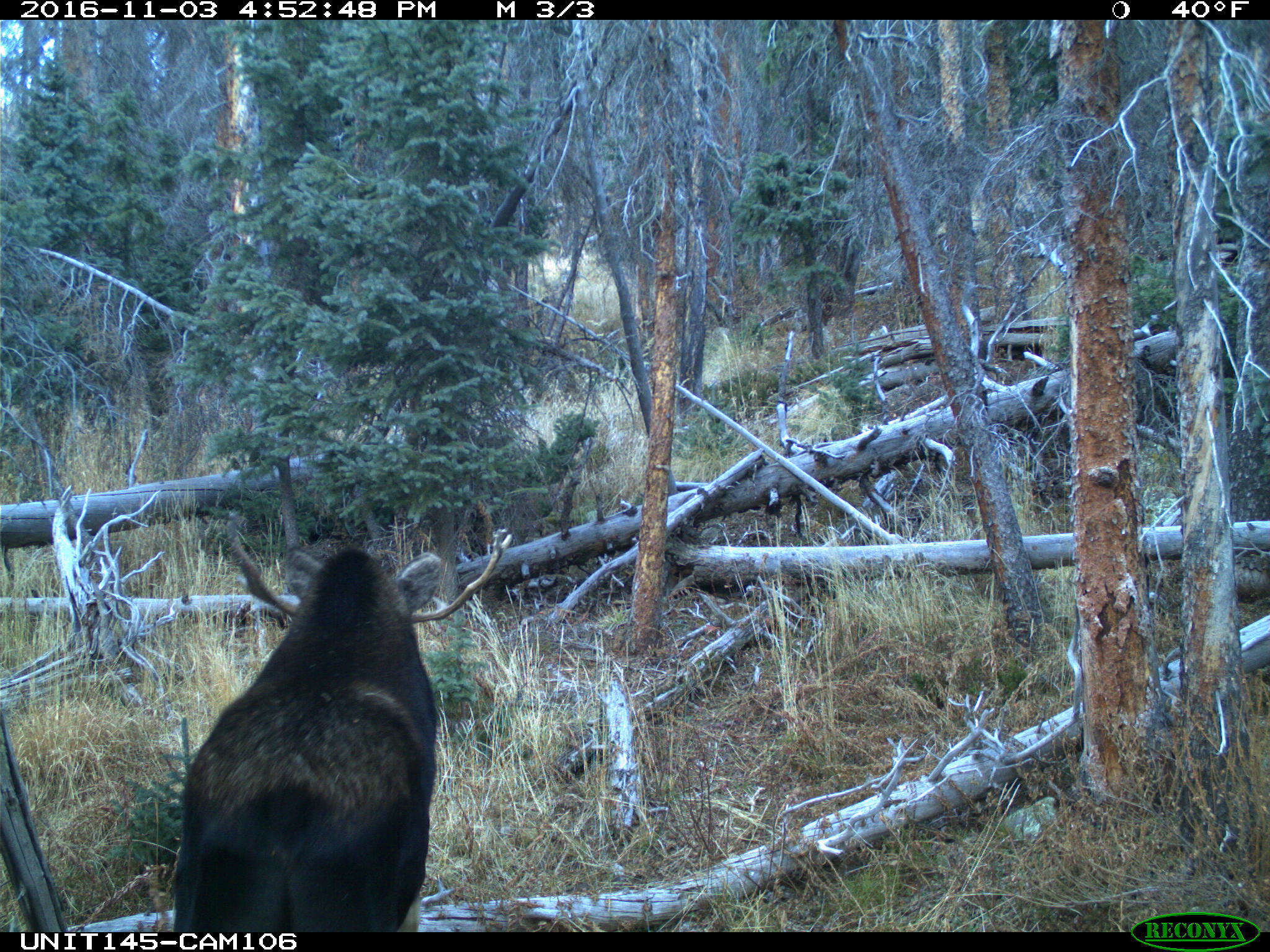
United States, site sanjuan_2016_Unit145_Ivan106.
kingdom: Animalia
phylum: Chordata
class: Mammalia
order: Artiodactyla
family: Cervidae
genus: Alces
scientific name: Alces alces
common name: moose